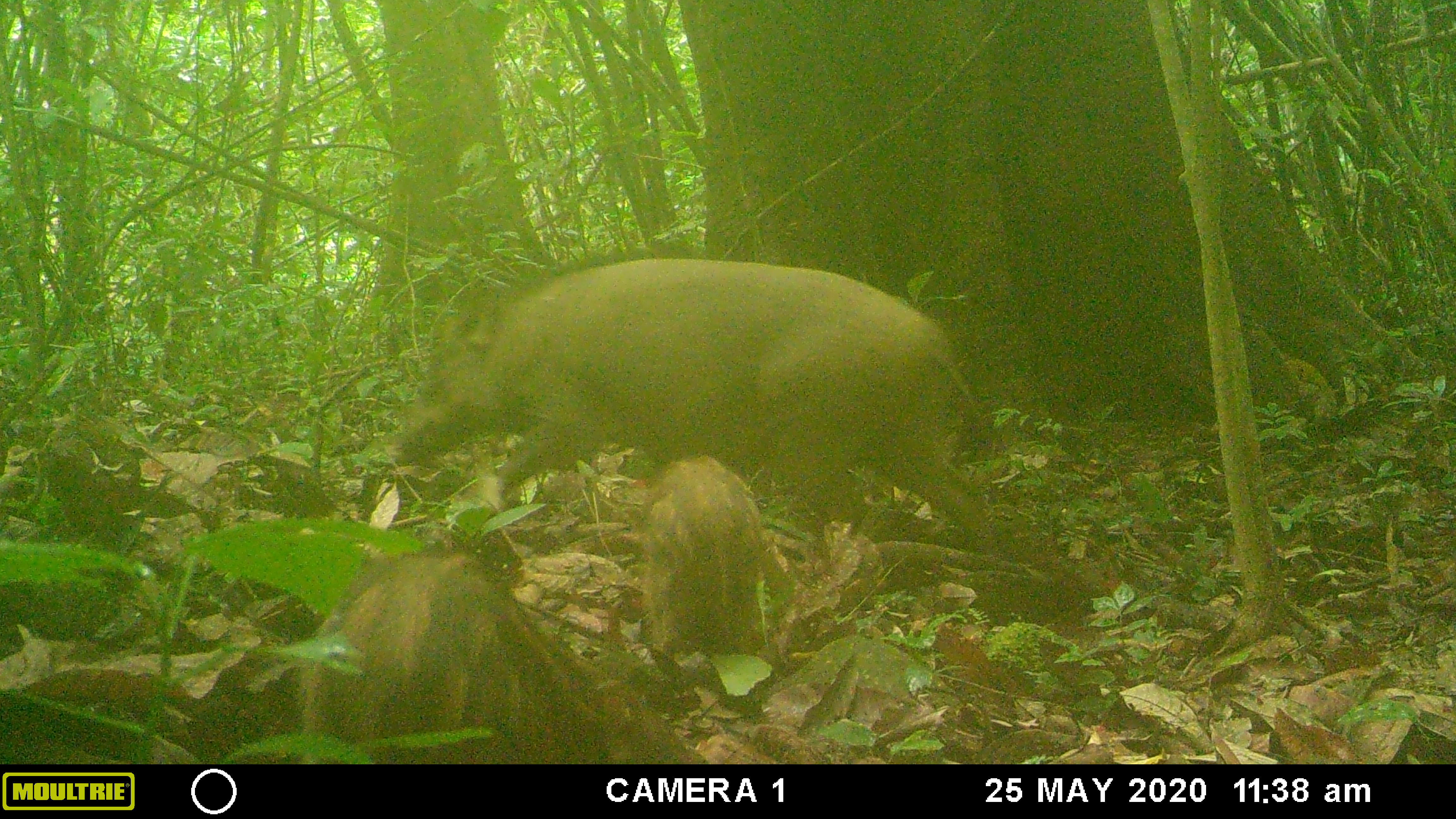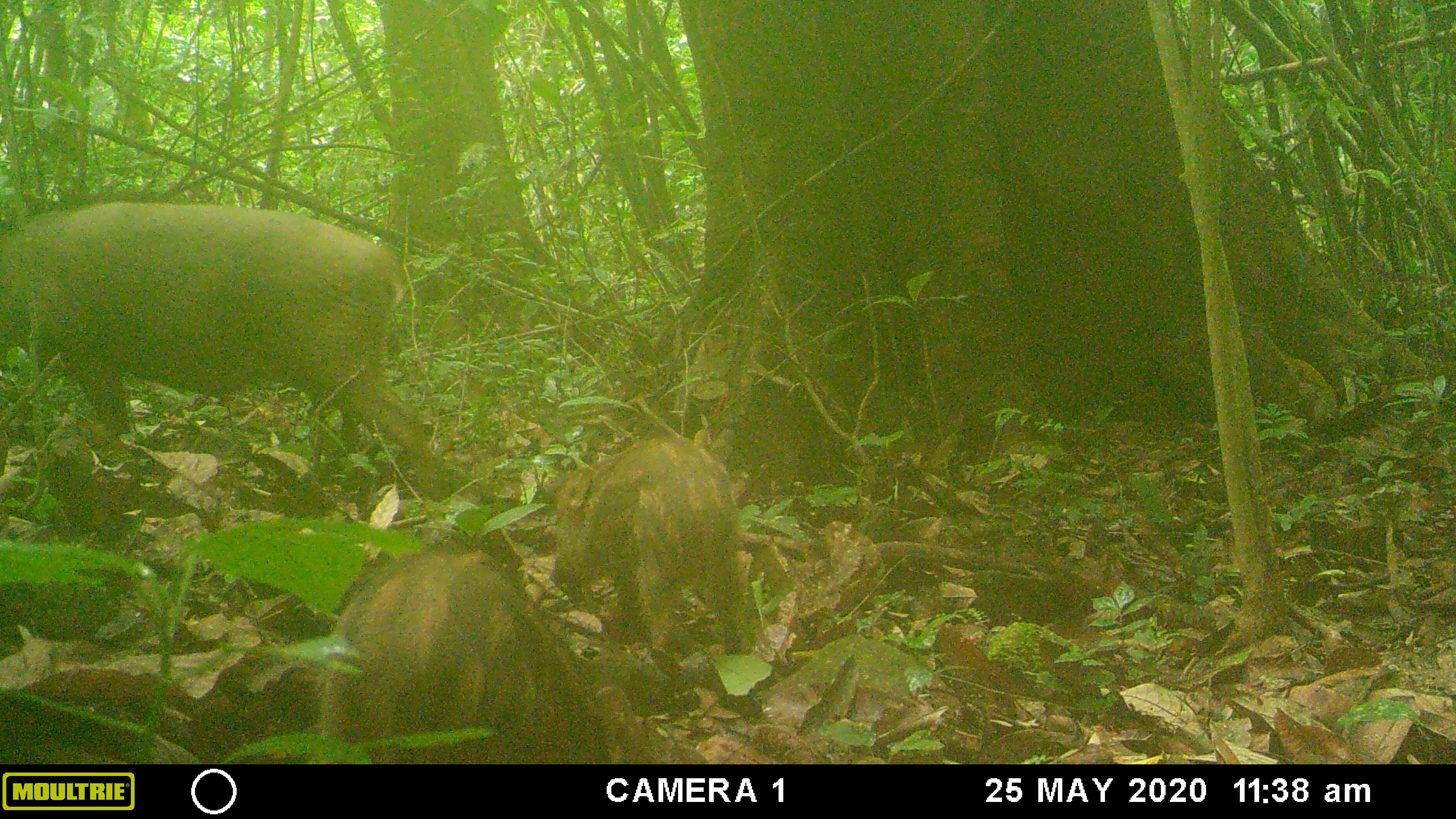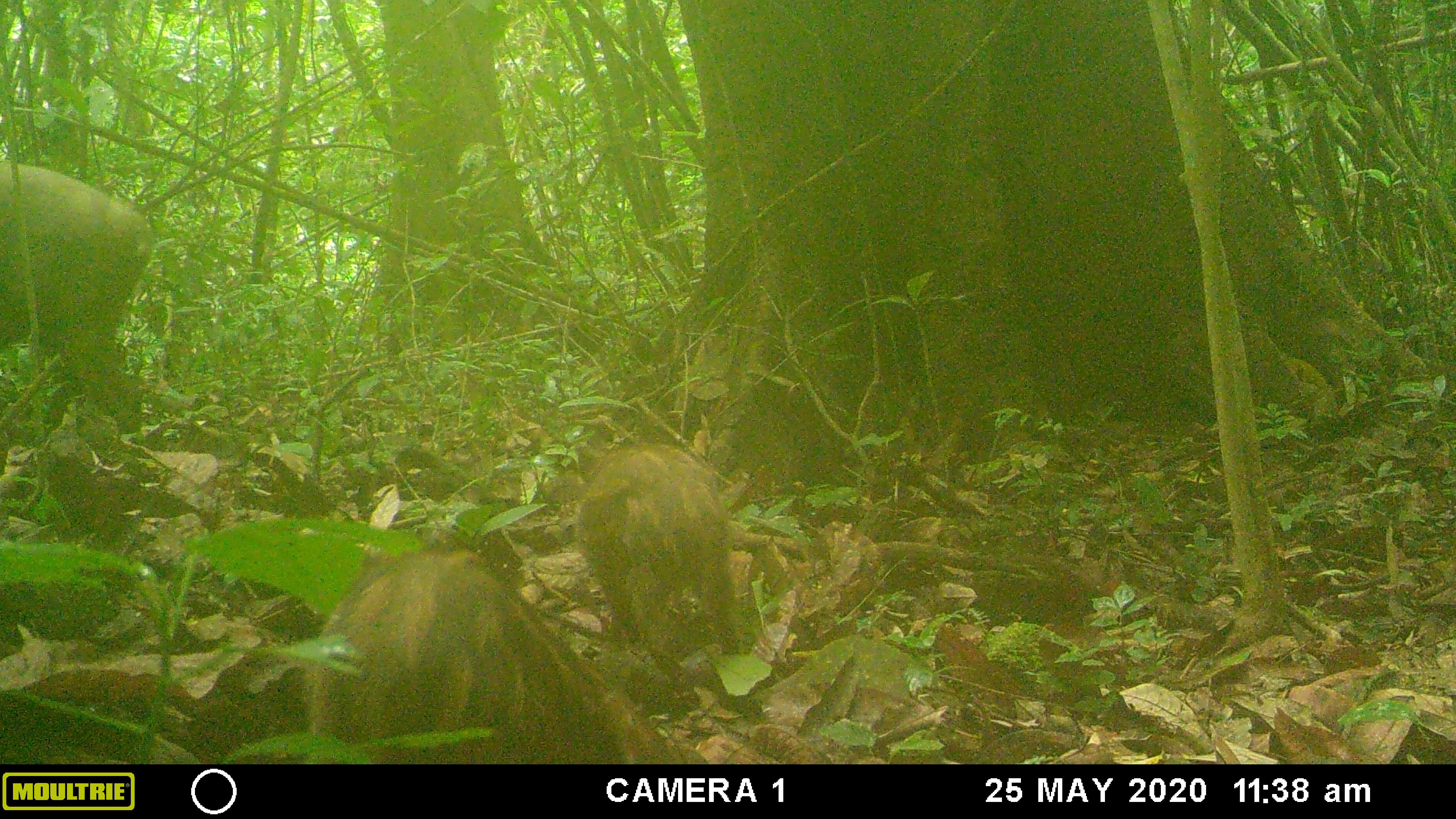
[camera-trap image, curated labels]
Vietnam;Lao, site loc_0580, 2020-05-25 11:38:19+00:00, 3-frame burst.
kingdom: Animalia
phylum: Chordata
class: Mammalia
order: Artiodactyla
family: Suidae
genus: Sus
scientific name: Sus scrofa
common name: eurasian wild pig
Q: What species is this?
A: Eurasian wild pig (Sus scrofa).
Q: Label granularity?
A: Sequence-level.